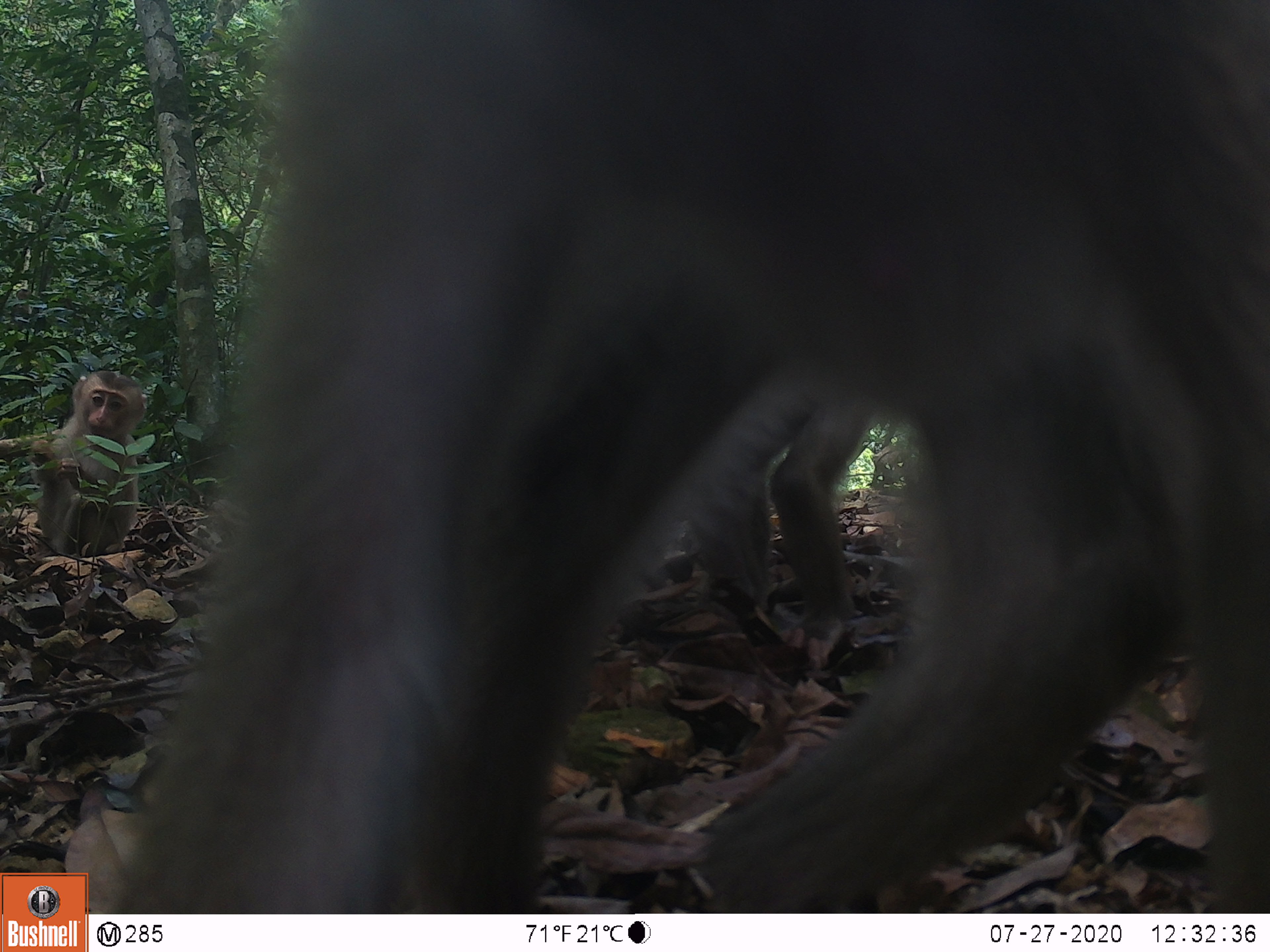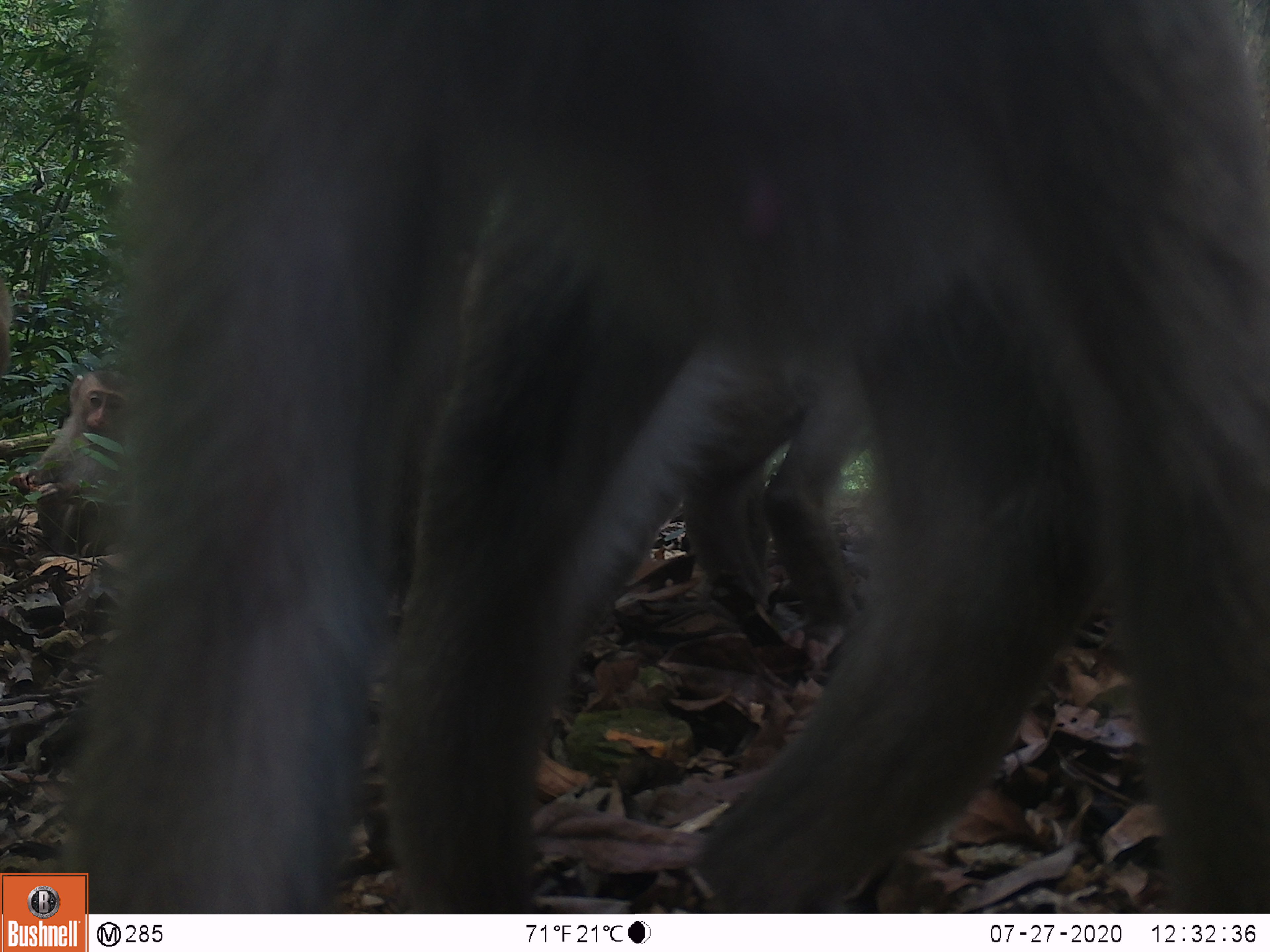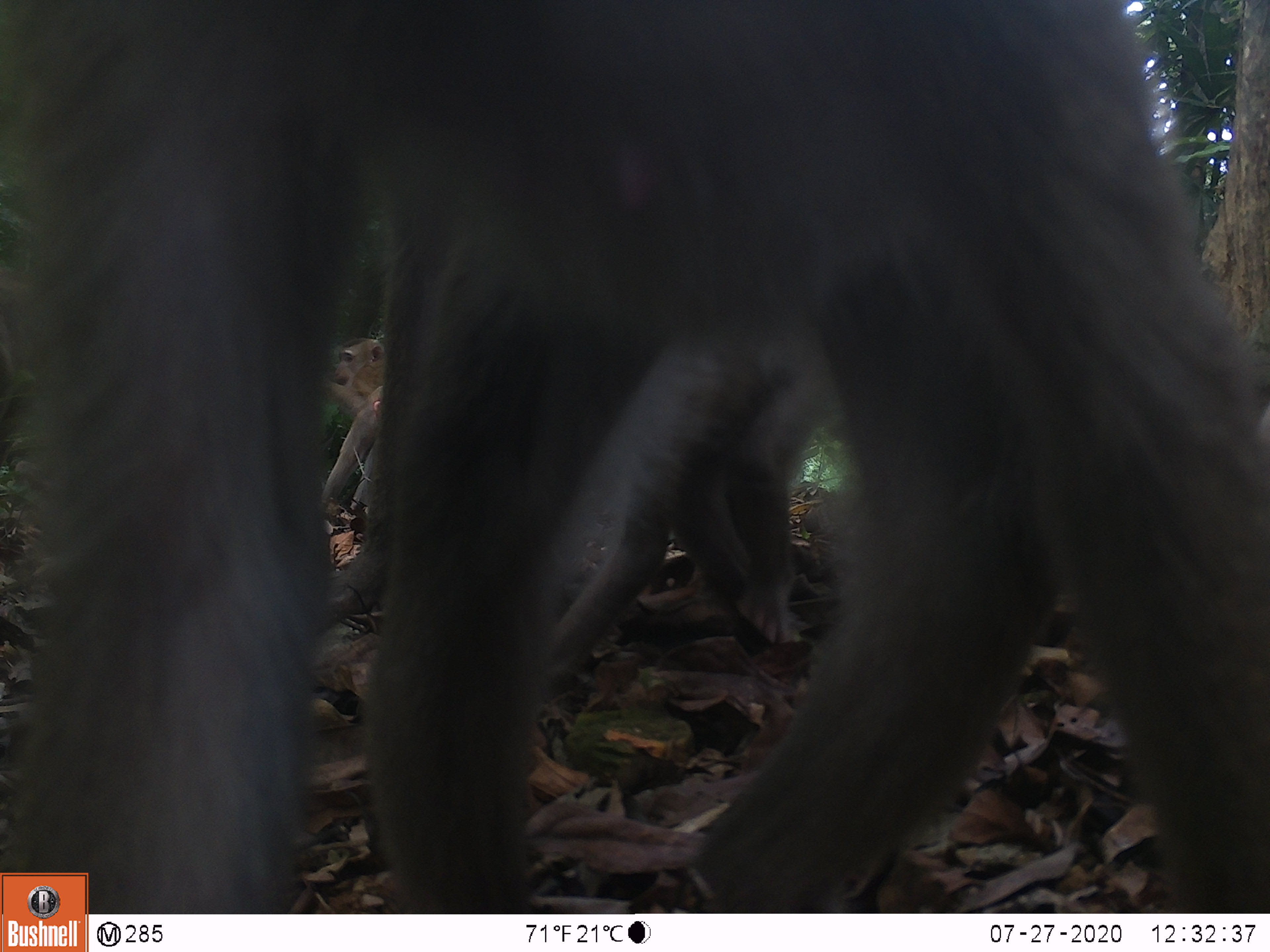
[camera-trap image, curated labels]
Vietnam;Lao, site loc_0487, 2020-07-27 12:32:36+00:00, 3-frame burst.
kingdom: Animalia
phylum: Chordata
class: Mammalia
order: Primates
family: Cercopithecidae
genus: Macaca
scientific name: Macaca nemestrina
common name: pig-tailed macaque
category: pig tailed macaque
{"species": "pig tailed macaque (pig-tailed macaque) (Macaca nemestrina)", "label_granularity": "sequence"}